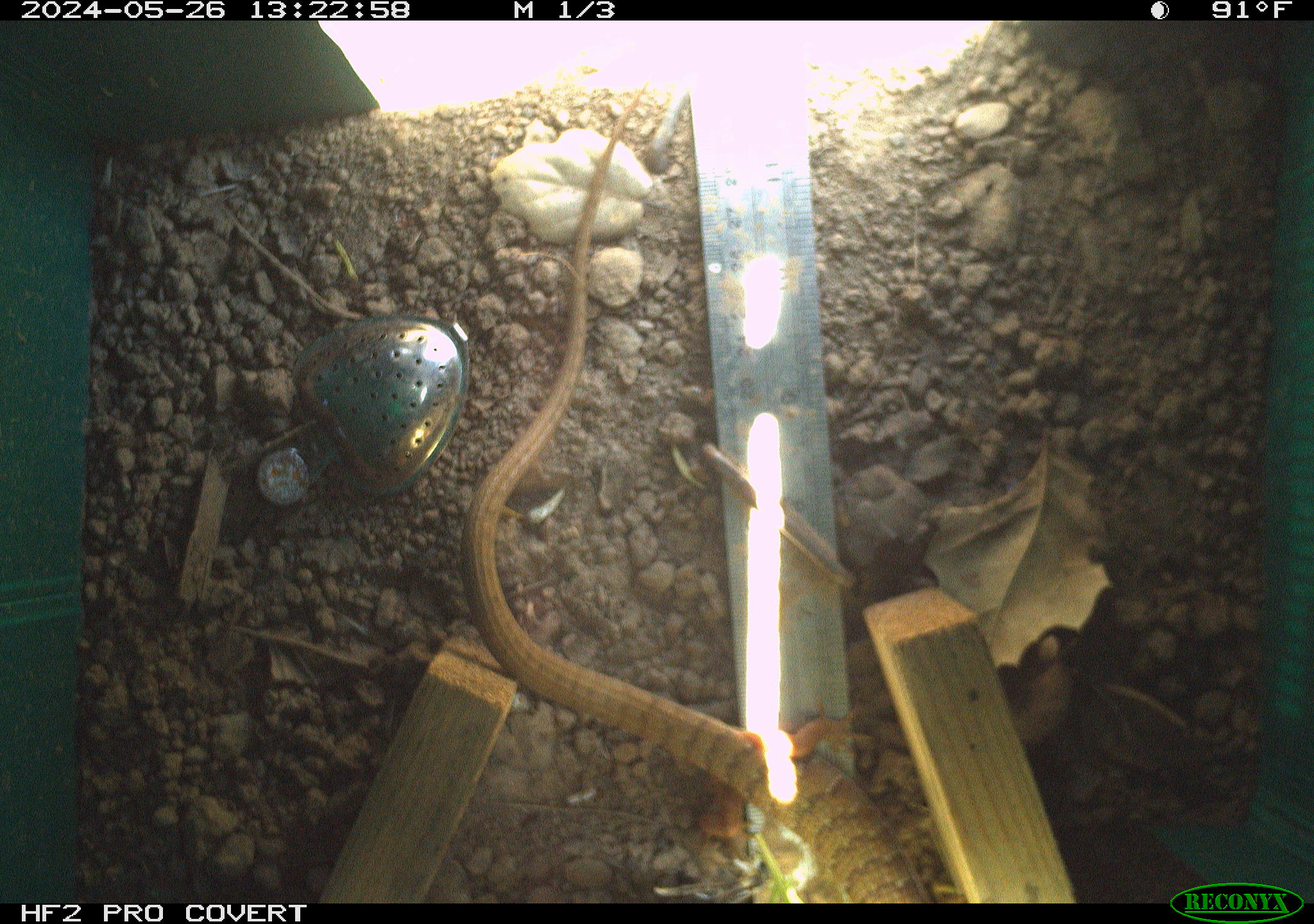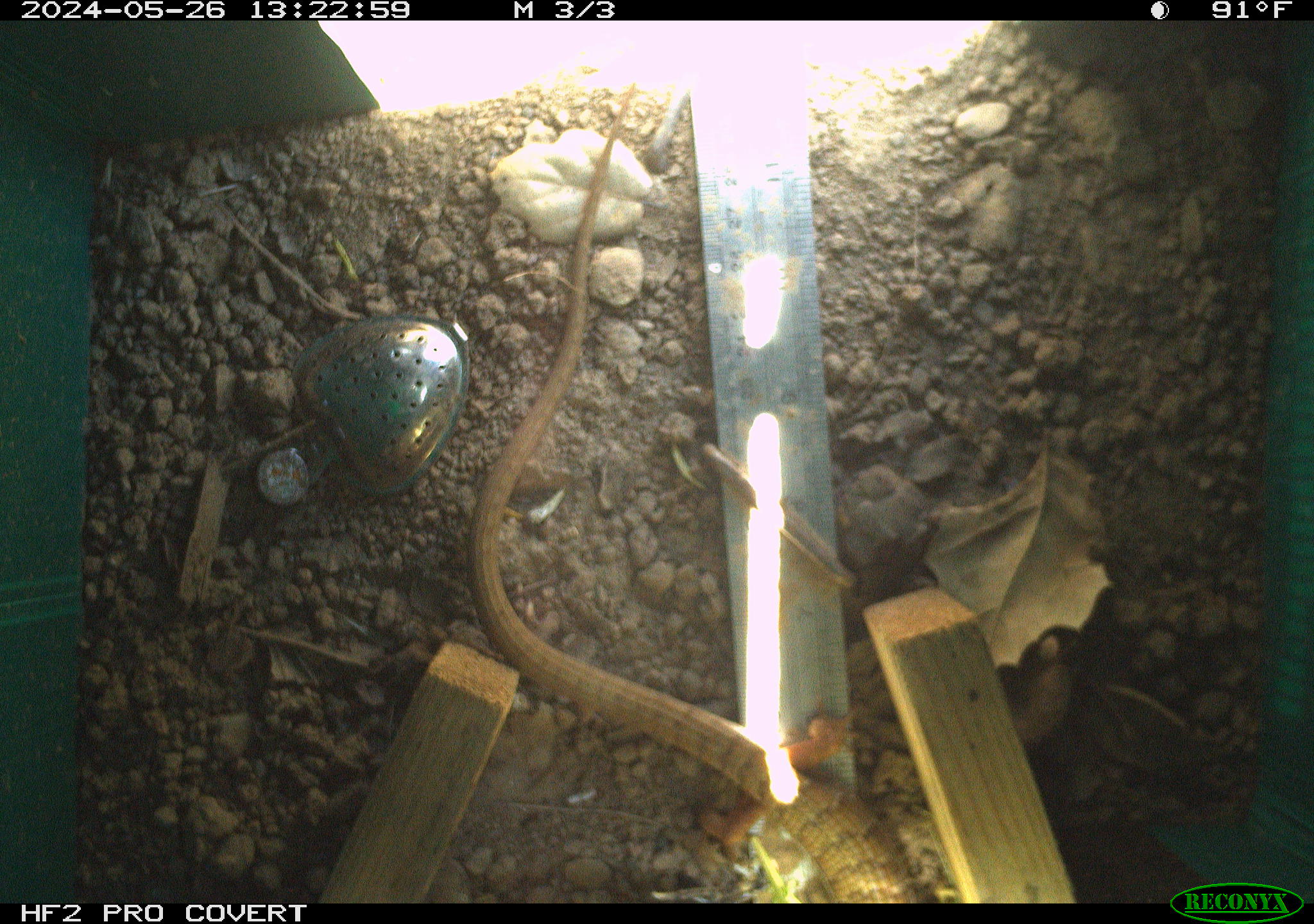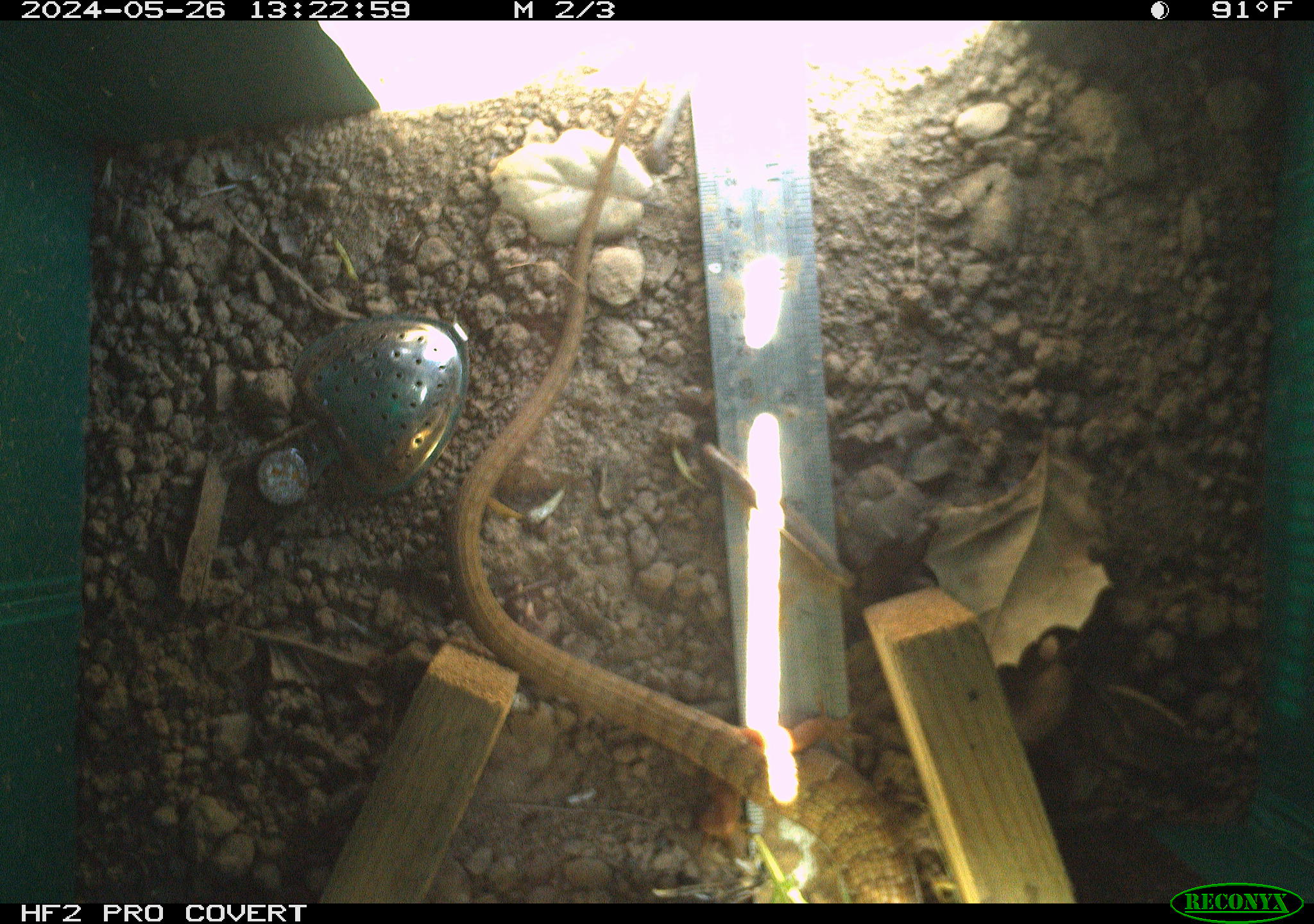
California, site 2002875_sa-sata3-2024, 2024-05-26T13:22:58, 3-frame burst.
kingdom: Animalia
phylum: Chordata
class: Reptilia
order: Squamata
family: Anguidae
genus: Elgaria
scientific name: Elgaria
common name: alligator lizards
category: elgaria species